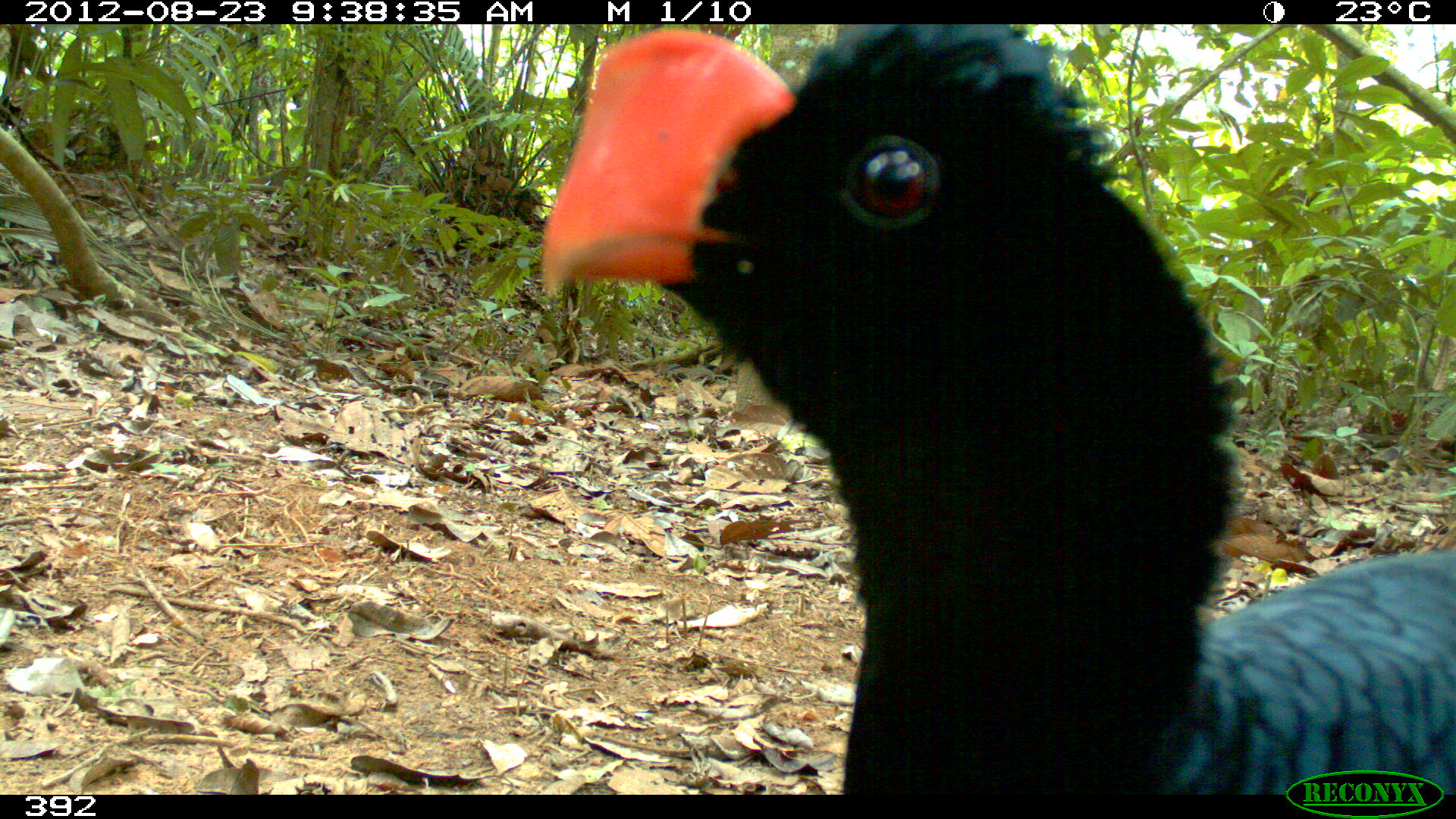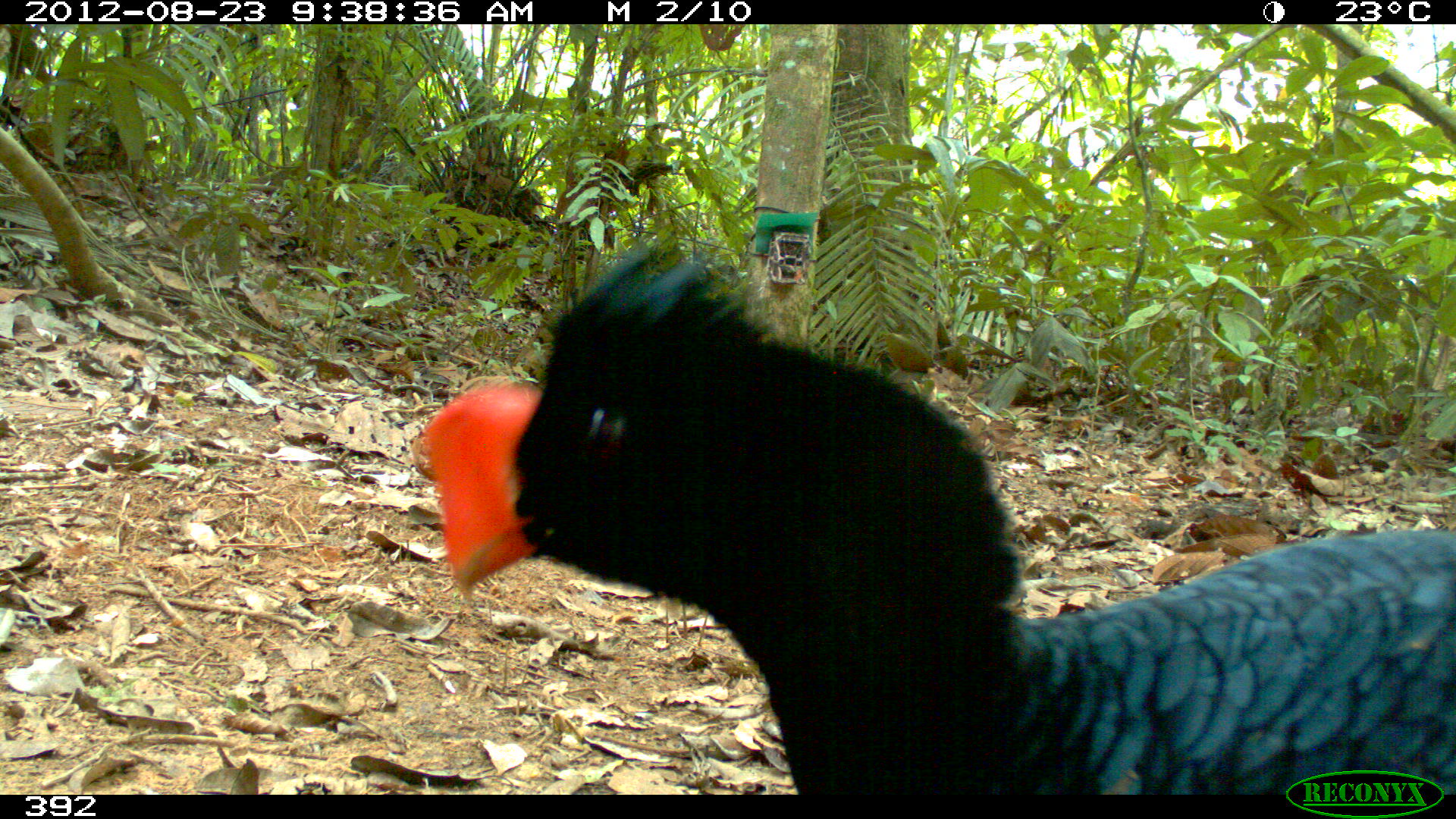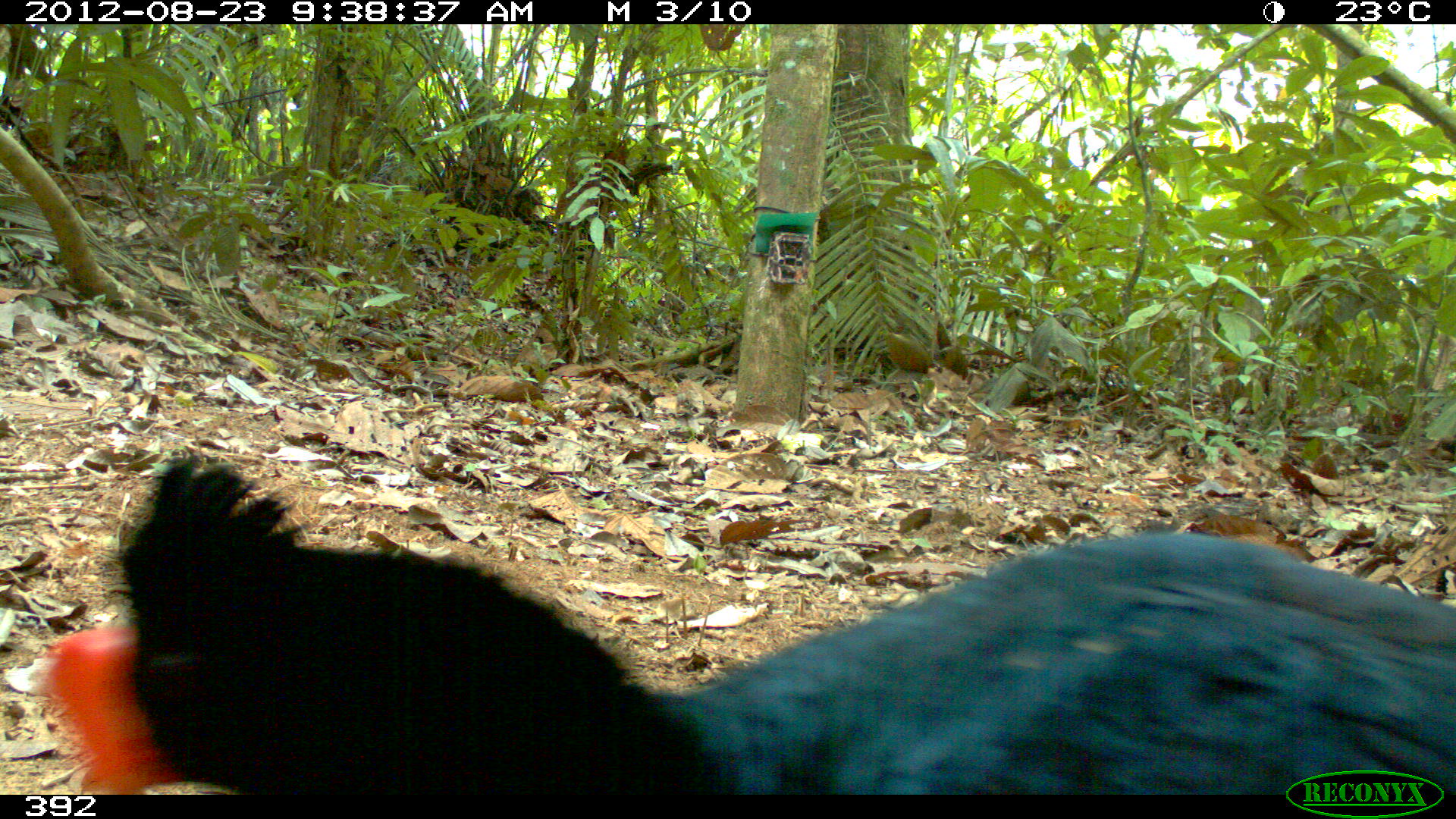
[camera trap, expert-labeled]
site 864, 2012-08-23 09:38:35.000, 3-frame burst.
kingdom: Animalia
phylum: Chordata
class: Aves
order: Galliformes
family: Cracidae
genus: Mitu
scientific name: Mitu tuberosum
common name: razor-billed curassow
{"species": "Mitu tuberosum (razor-billed curassow)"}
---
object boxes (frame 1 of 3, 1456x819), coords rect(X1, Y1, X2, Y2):
mitu tuberosum: rect(539, 24, 1456, 794)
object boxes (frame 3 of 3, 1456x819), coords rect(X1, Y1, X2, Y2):
mitu tuberosum: rect(20, 453, 1454, 794)